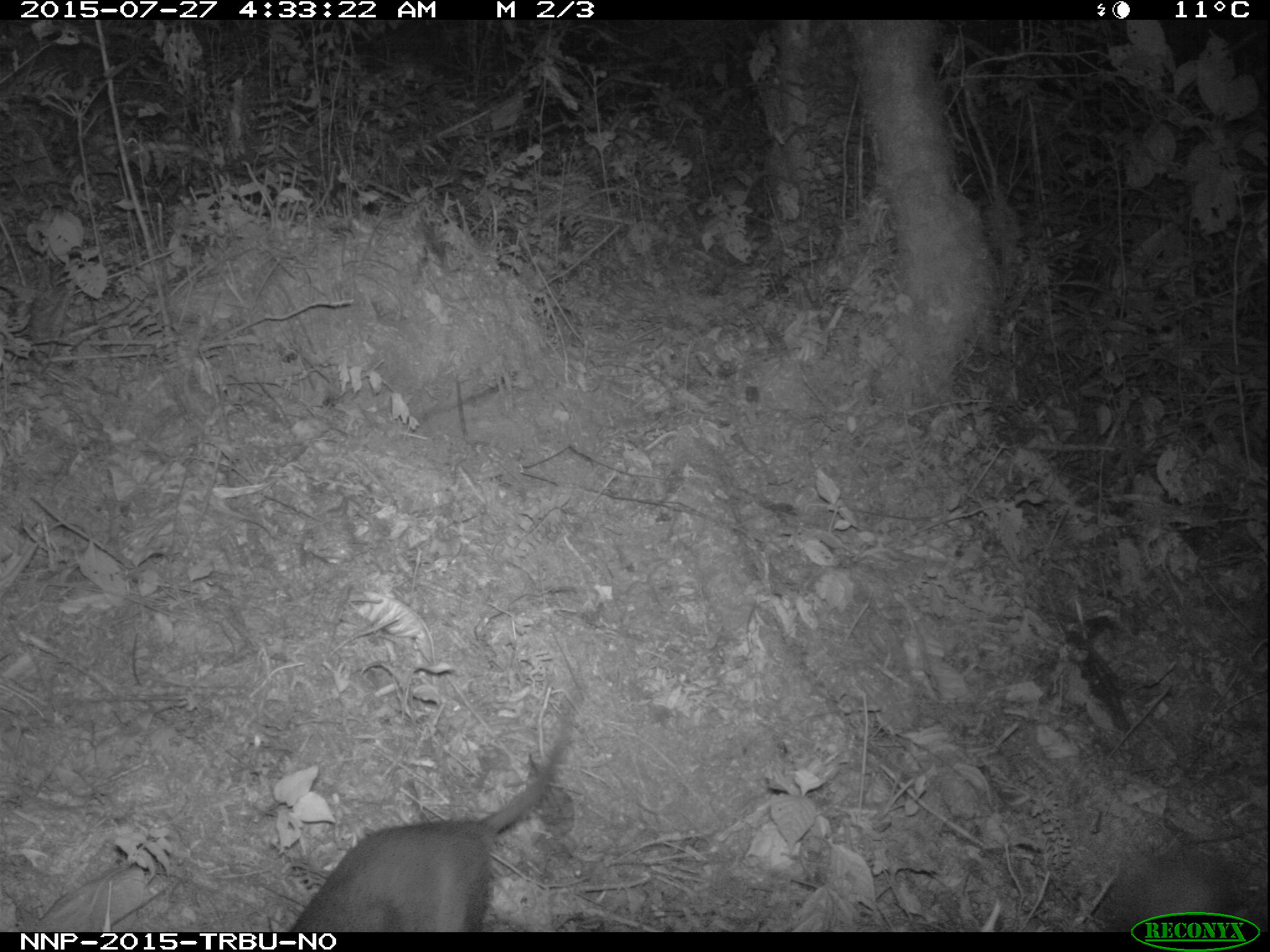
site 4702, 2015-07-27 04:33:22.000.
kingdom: Animalia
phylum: Chordata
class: Mammalia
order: Rodentia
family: Nesomyidae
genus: Cricetomys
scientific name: Cricetomys gambianus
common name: african giant pouched rat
Cricetomys gambianus (african giant pouched rat), count 1.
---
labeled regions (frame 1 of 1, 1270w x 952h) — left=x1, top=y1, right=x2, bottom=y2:
cricetomys gambianus: left=292, top=707, right=565, bottom=932